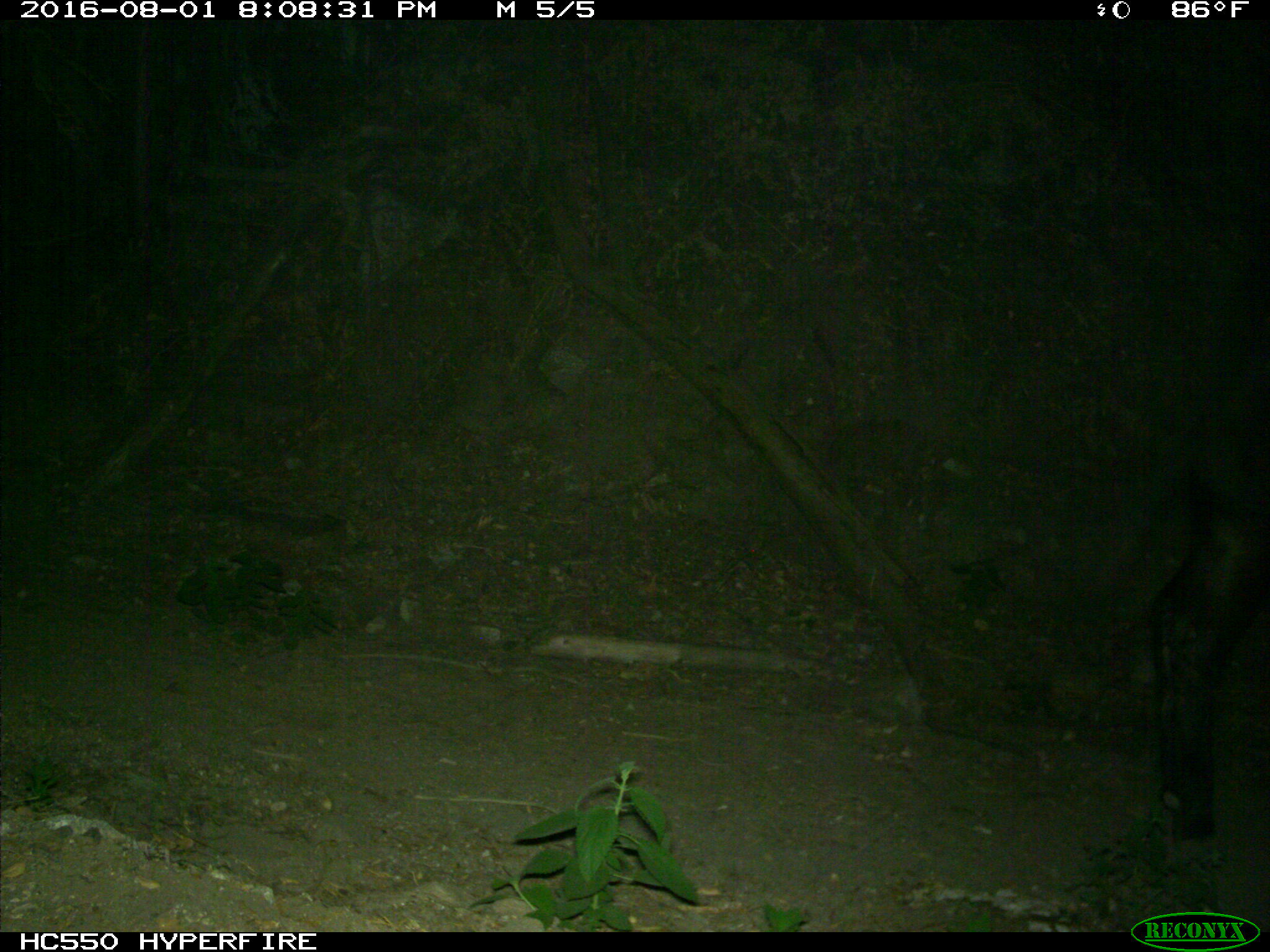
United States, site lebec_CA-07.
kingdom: Animalia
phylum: Chordata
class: Mammalia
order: Artiodactyla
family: Bovidae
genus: Bos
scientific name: Bos taurus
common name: domestic cow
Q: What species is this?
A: Bos taurus (domestic cow).